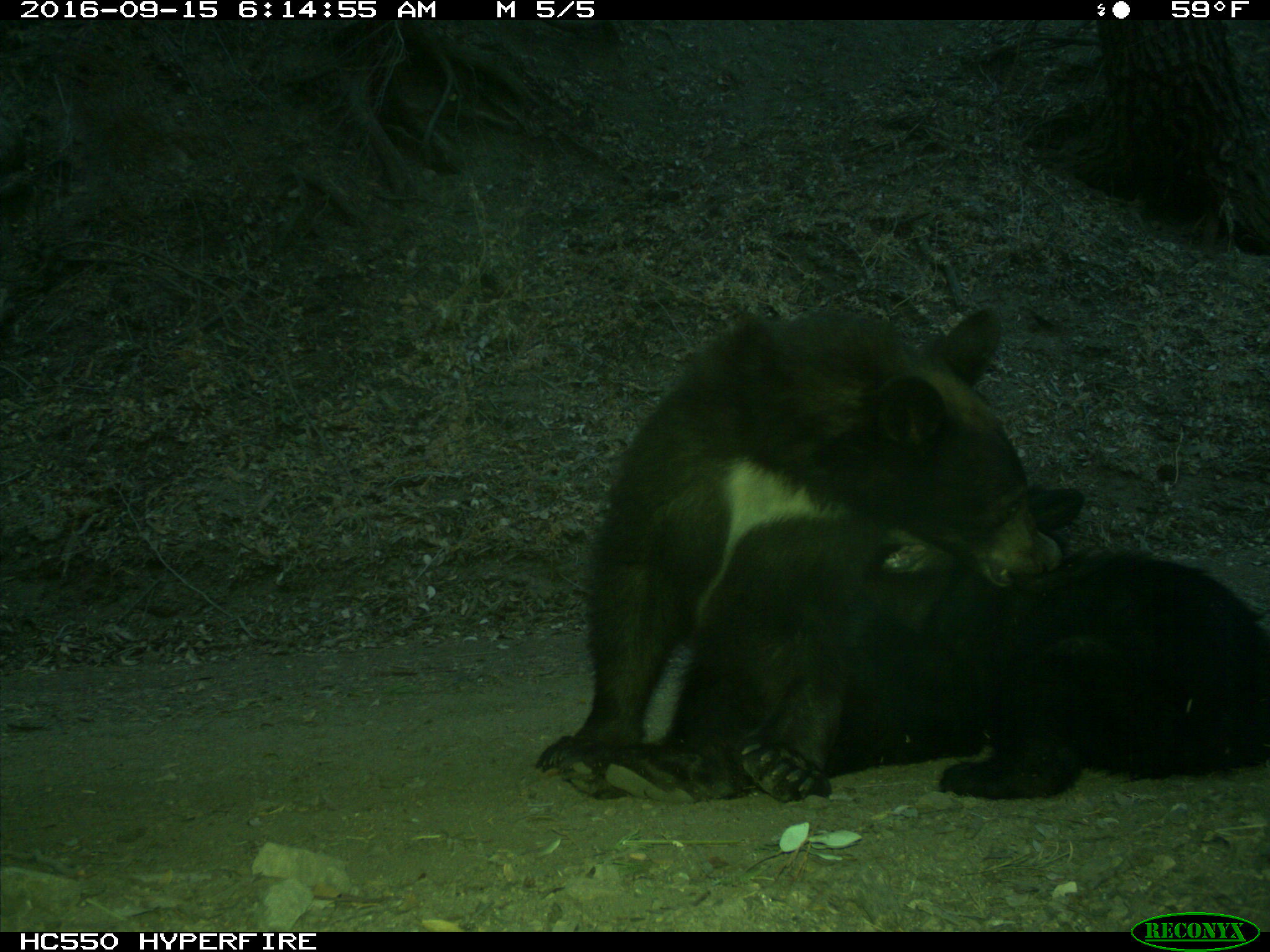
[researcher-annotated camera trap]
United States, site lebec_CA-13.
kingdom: Animalia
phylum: Chordata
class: Mammalia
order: Carnivora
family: Ursidae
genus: Ursus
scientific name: Ursus americanus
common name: american black bear